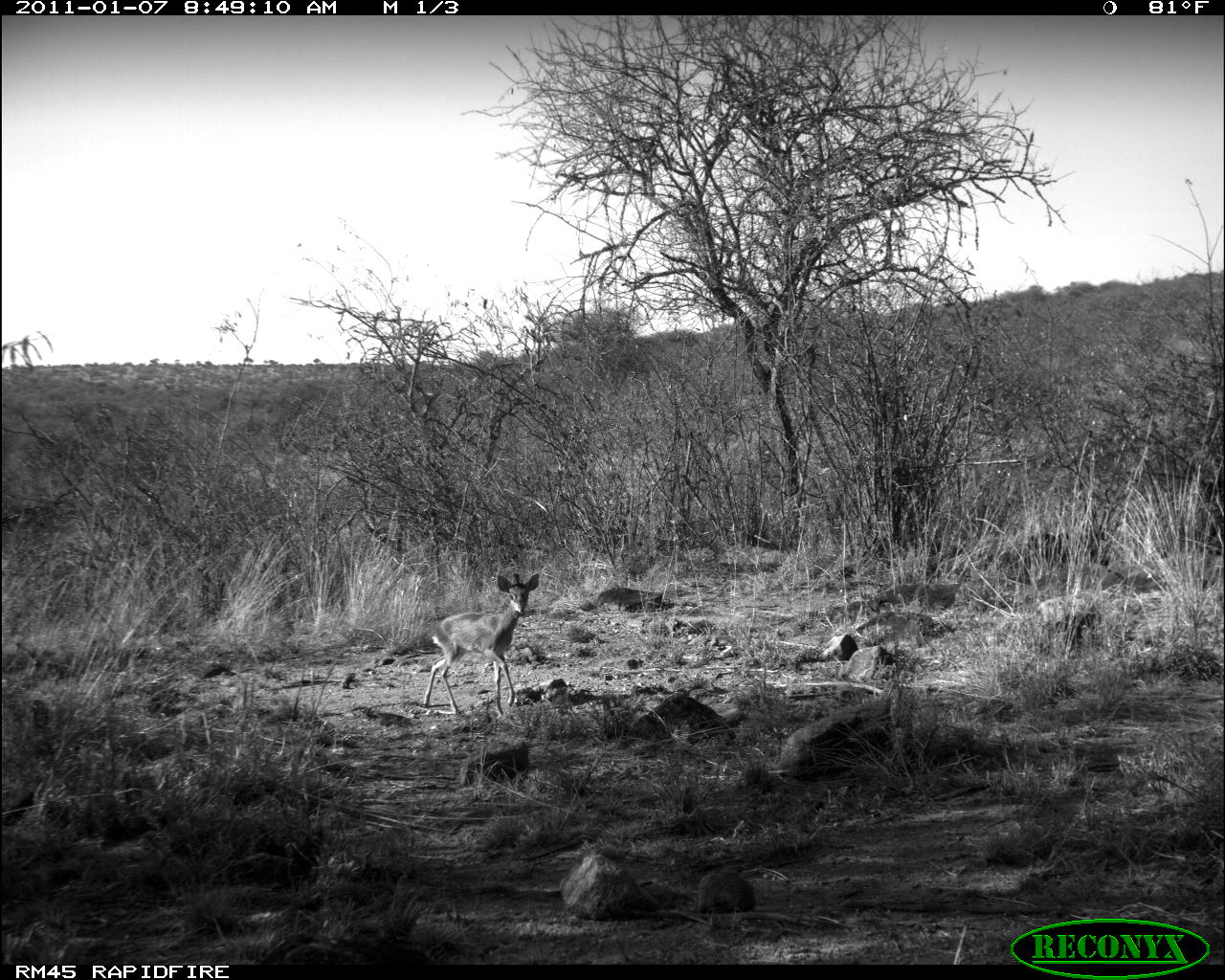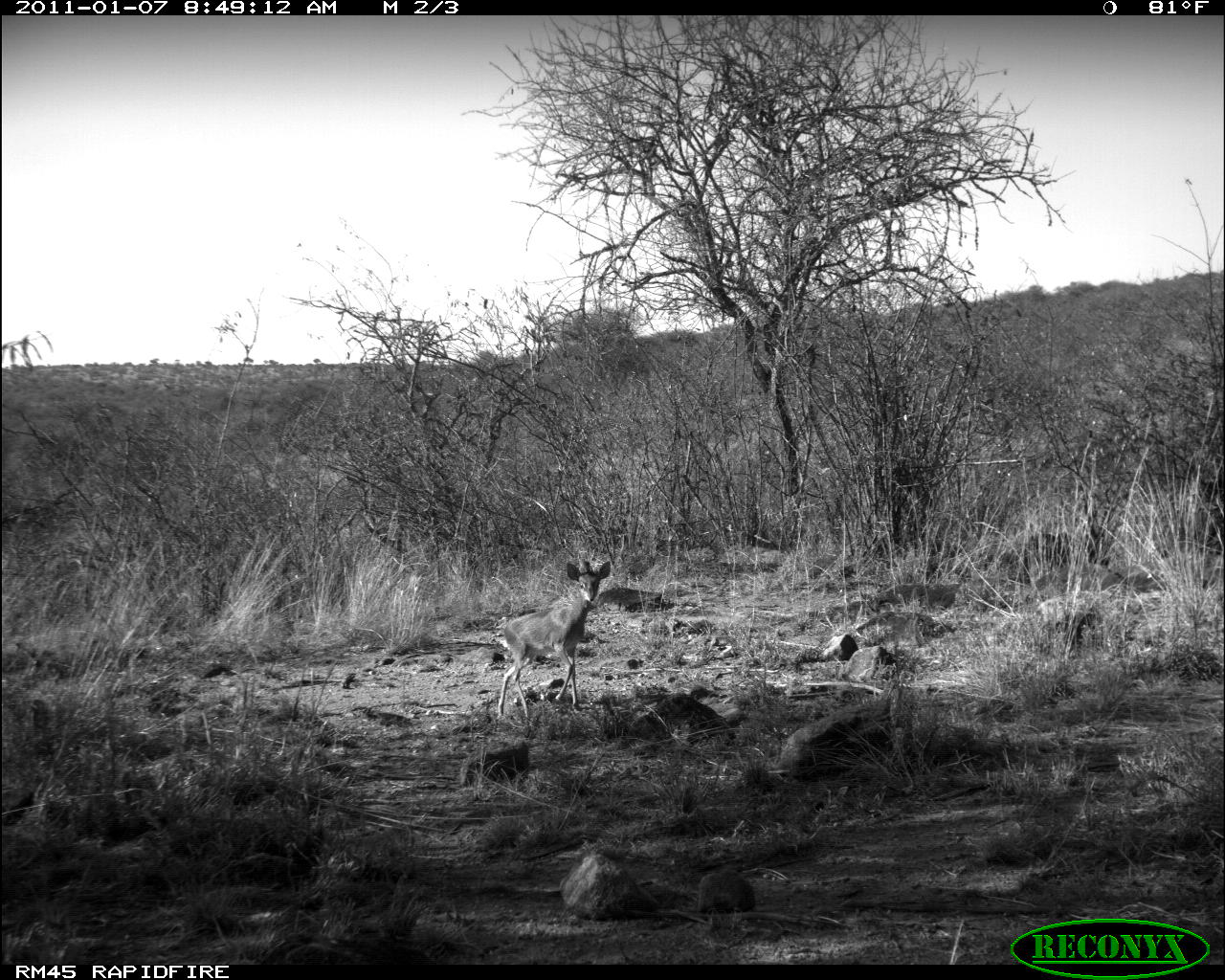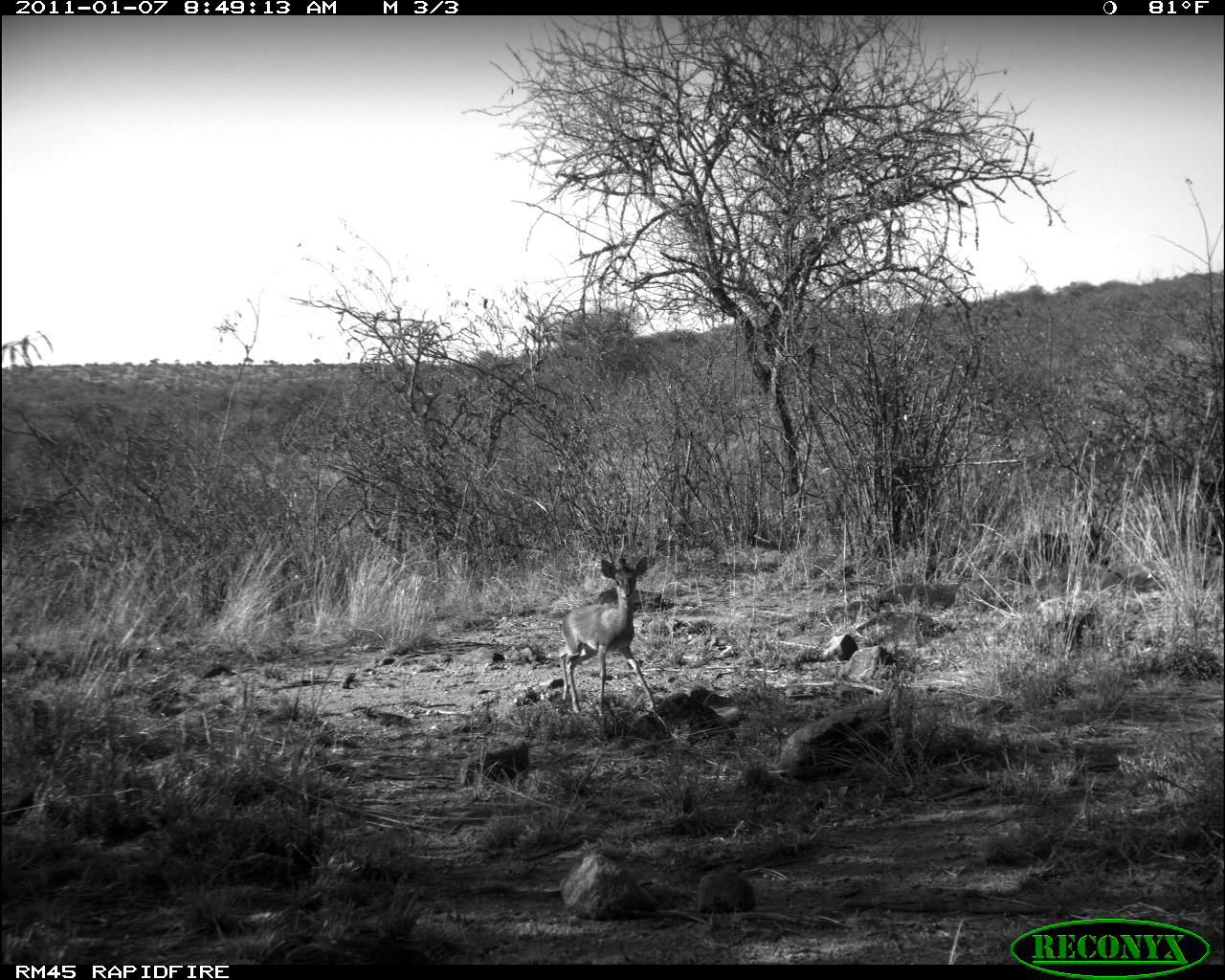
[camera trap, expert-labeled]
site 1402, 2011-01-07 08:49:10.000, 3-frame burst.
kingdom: Animalia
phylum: Chordata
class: Mammalia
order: Artiodactyla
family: Bovidae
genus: Madoqua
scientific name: Madoqua guentheri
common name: günther's dik-dik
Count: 1.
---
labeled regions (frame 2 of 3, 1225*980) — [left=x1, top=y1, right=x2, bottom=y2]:
madoqua guentheri: [left=497, top=559, right=611, bottom=717]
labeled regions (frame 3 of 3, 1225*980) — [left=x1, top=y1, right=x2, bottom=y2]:
madoqua guentheri: [left=560, top=554, right=656, bottom=714]